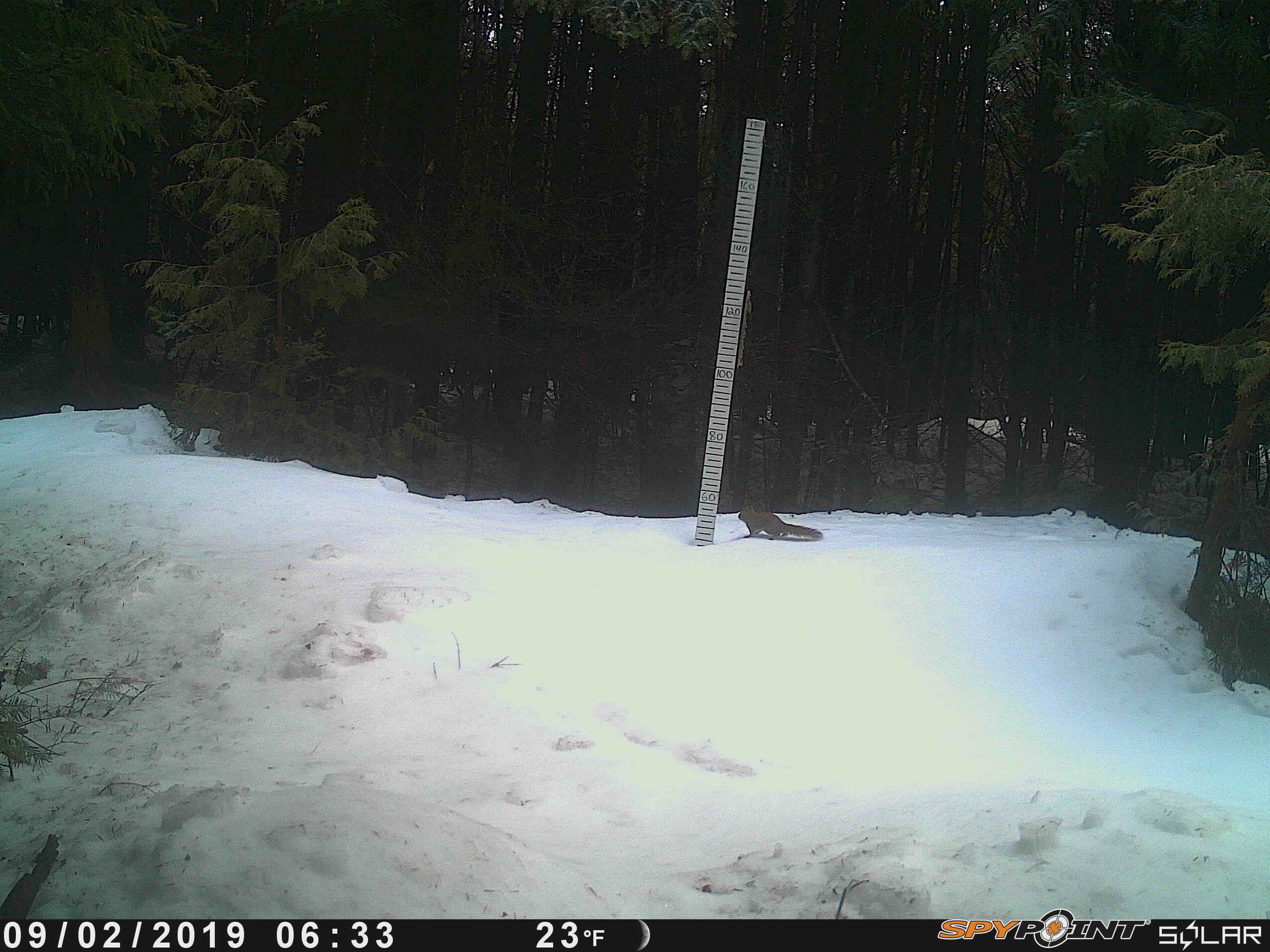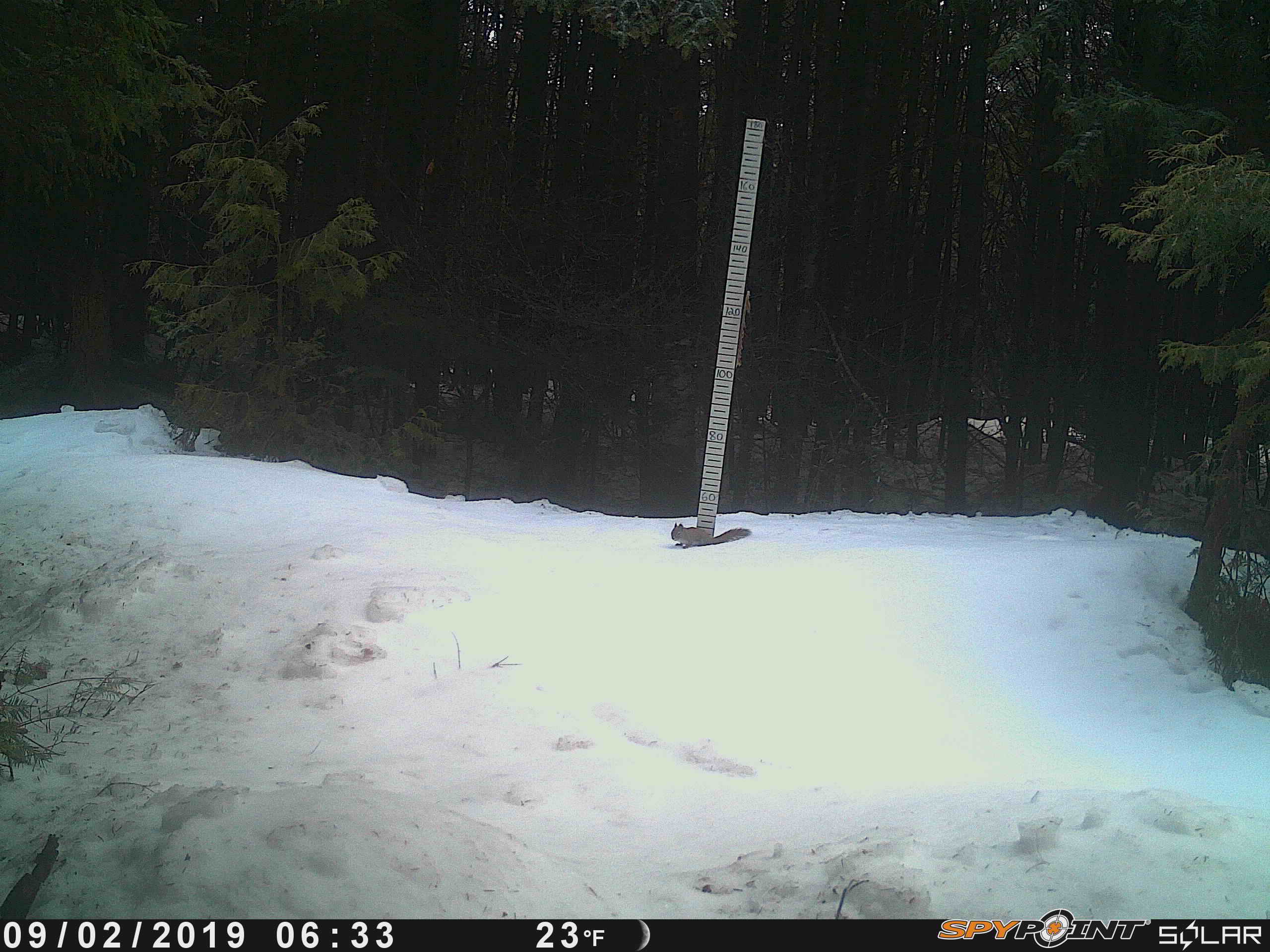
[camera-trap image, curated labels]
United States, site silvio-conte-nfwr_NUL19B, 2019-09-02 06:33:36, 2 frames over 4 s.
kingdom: Animalia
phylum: Chordata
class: Mammalia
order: Rodentia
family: Sciuridae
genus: Tamiasciurus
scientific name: Tamiasciurus hudsonicus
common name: red squirrel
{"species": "red squirrel (Tamiasciurus hudsonicus)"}